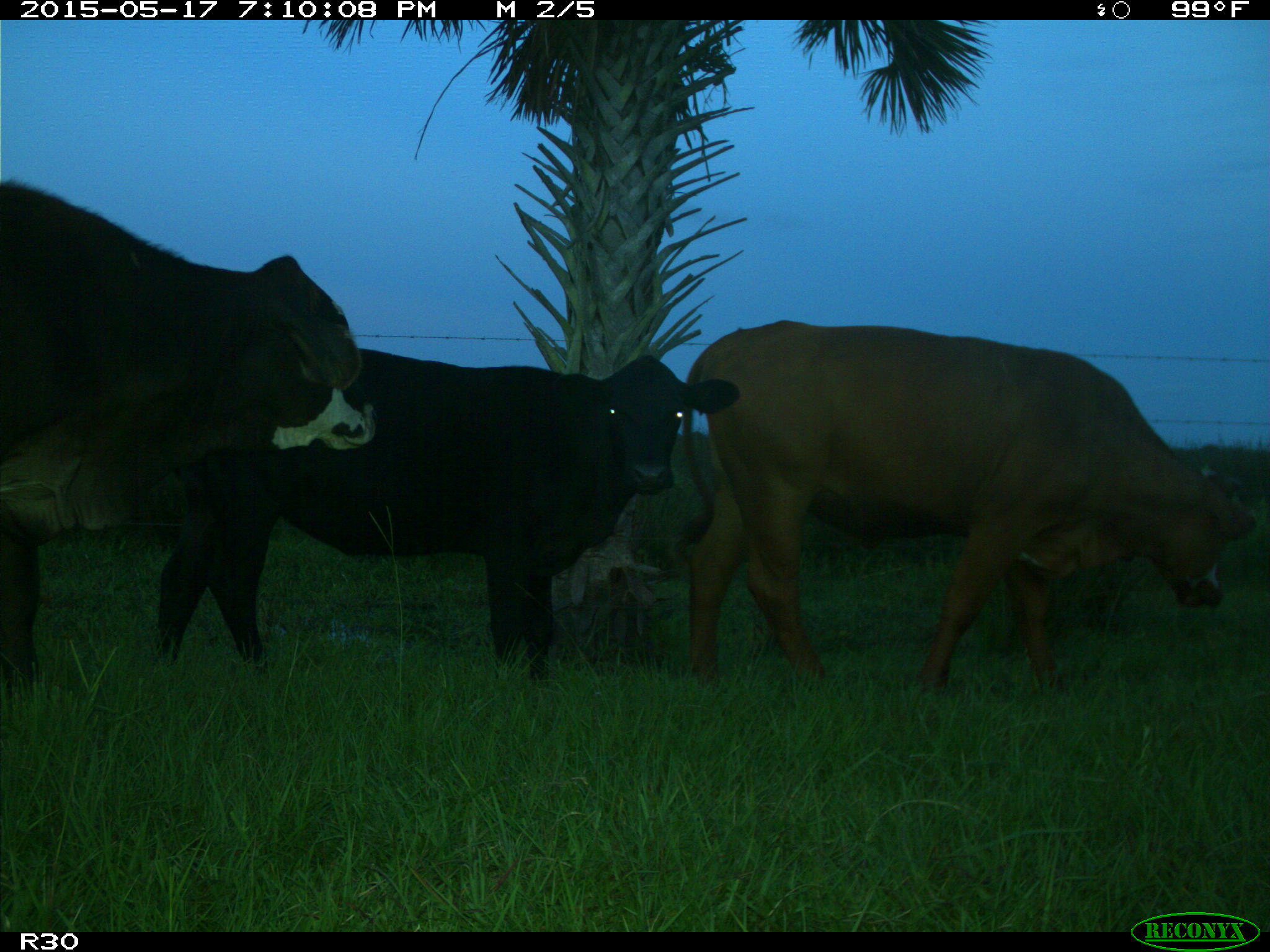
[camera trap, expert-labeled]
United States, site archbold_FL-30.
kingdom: Animalia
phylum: Chordata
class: Mammalia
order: Artiodactyla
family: Bovidae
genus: Bos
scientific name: Bos taurus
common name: domestic cow